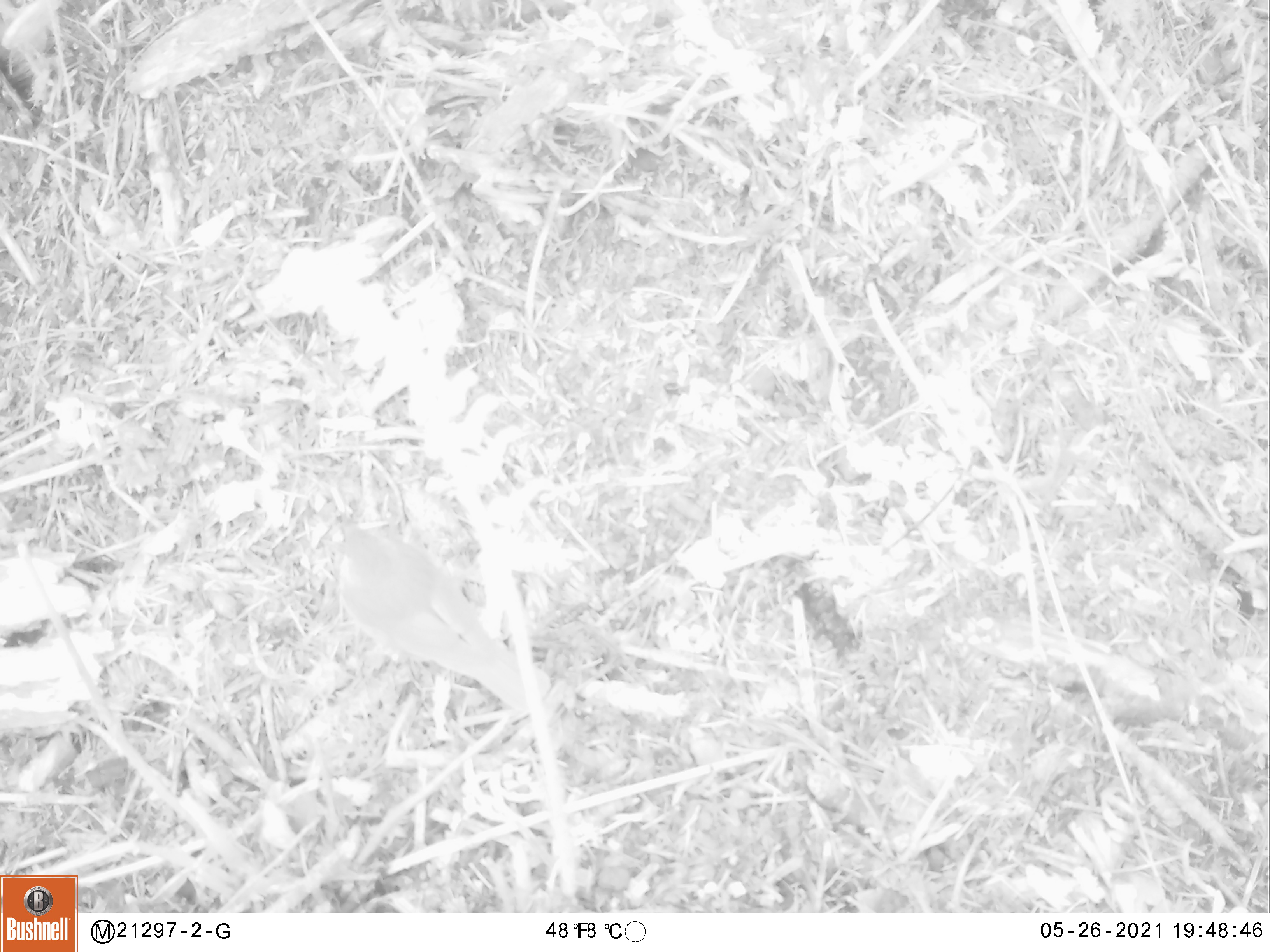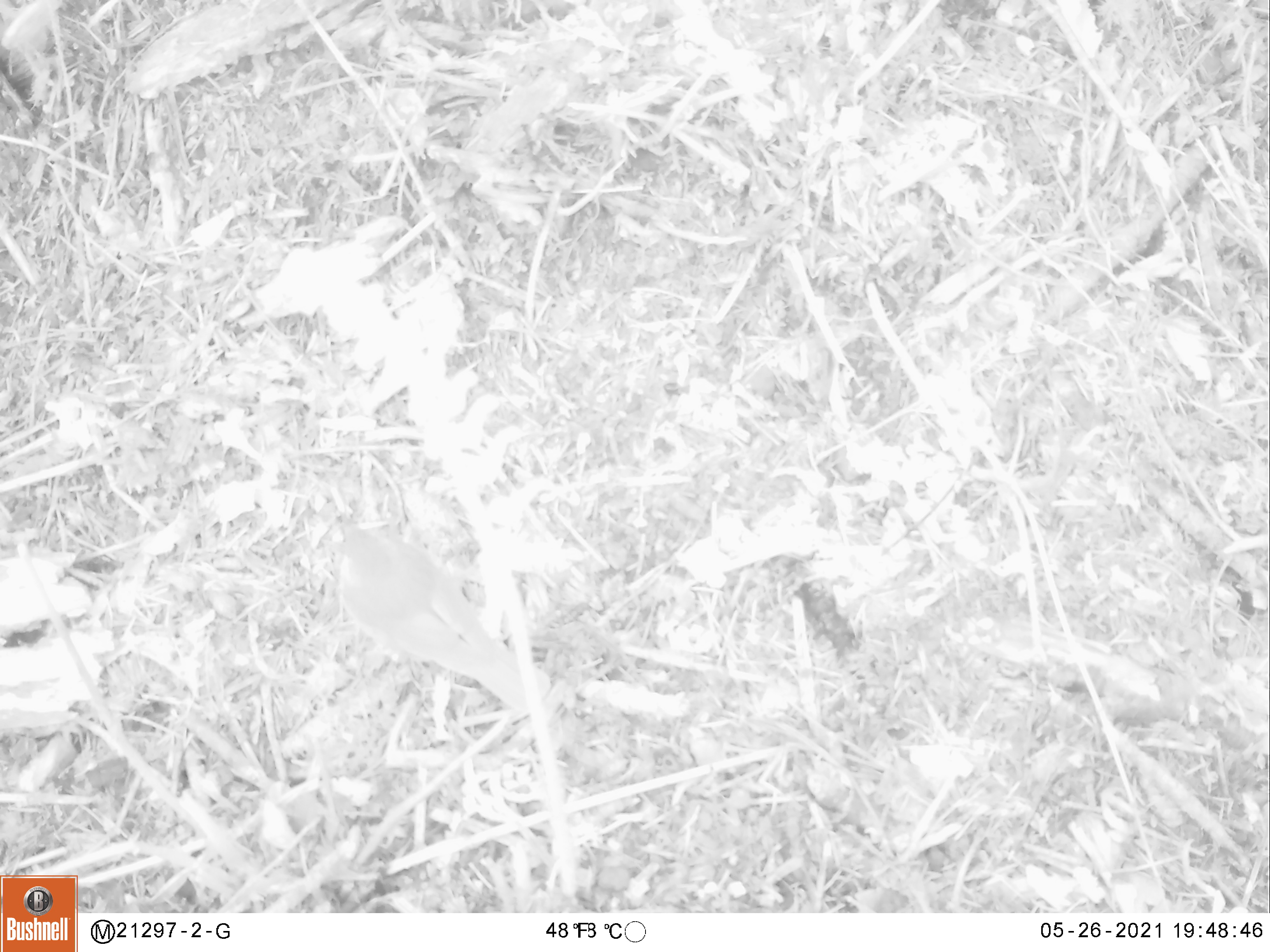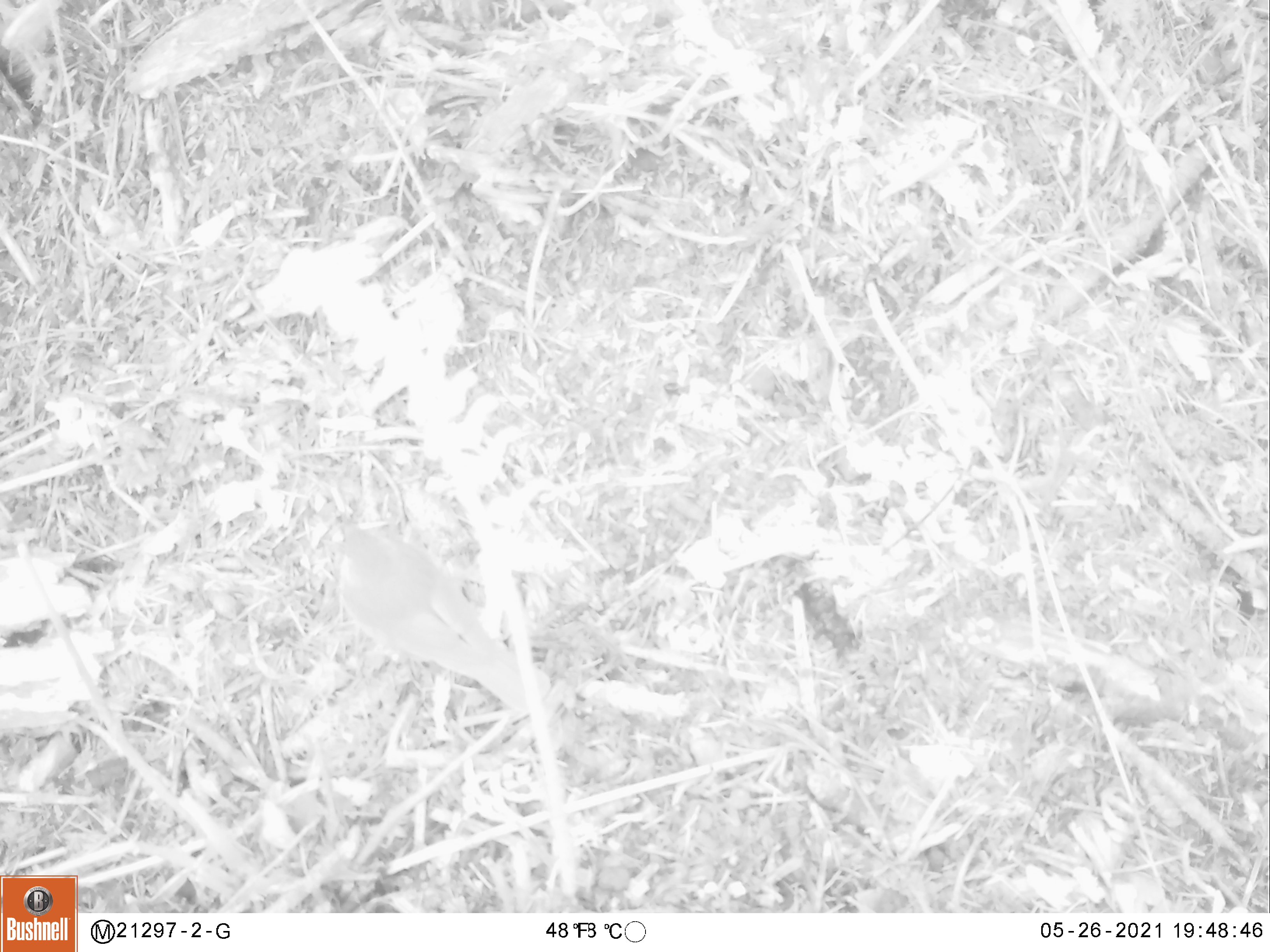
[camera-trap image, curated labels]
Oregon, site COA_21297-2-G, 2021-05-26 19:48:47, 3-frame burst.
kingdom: Animalia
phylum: Chordata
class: Aves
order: Passeriformes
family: Turdidae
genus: Catharus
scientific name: Catharus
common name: brown thrushes and nightingale-thrushes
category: catharus species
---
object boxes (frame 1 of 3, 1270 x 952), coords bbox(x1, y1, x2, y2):
catharus species: bbox(326, 507, 555, 717)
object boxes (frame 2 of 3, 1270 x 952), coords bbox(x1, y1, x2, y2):
catharus species: bbox(324, 510, 557, 718)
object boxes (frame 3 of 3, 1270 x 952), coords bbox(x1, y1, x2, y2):
catharus species: bbox(328, 506, 557, 718)